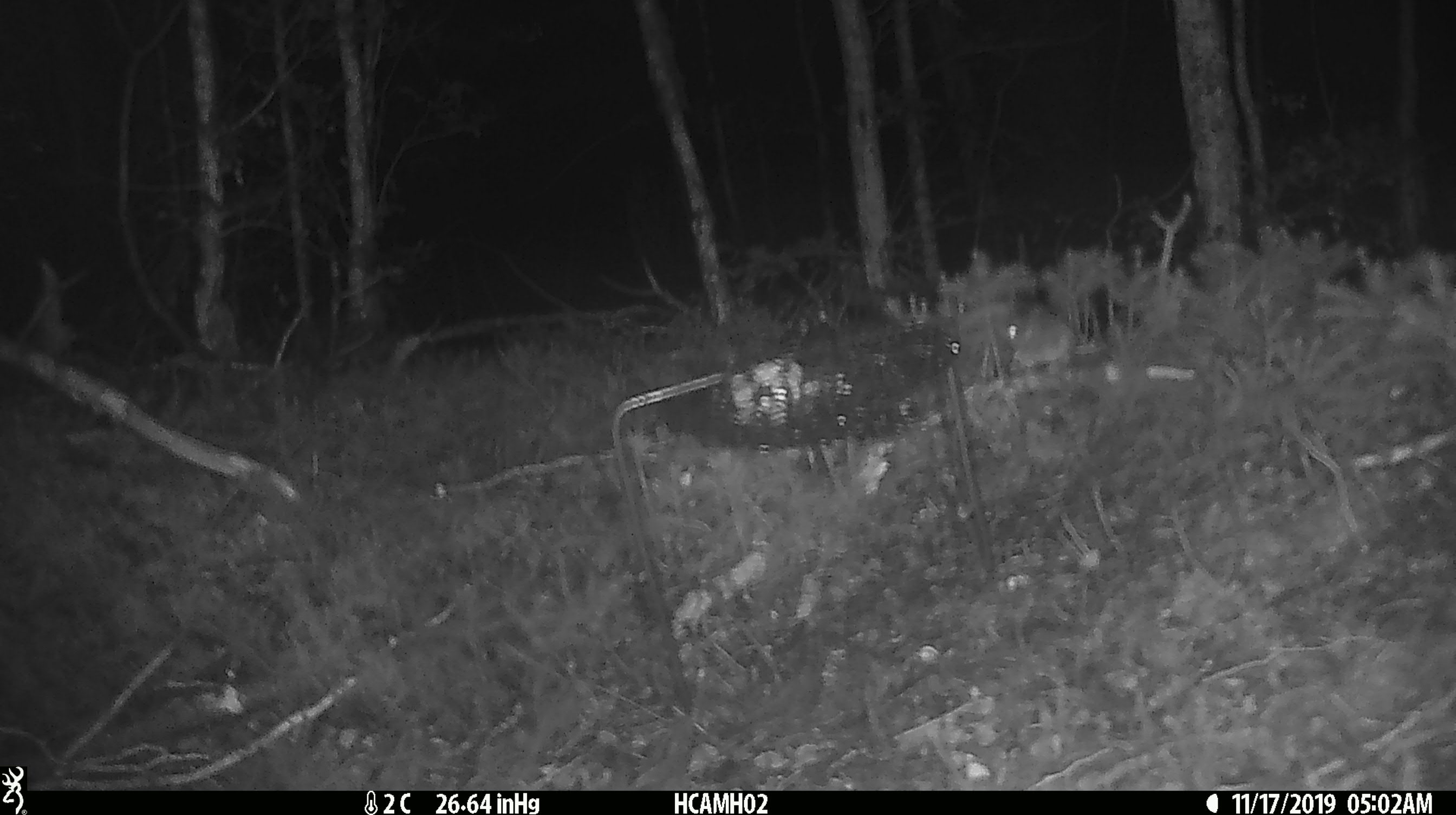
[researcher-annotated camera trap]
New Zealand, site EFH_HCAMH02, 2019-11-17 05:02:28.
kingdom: Animalia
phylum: Chordata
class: Mammalia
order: Rodentia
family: Muridae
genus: Mus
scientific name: Mus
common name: mouse